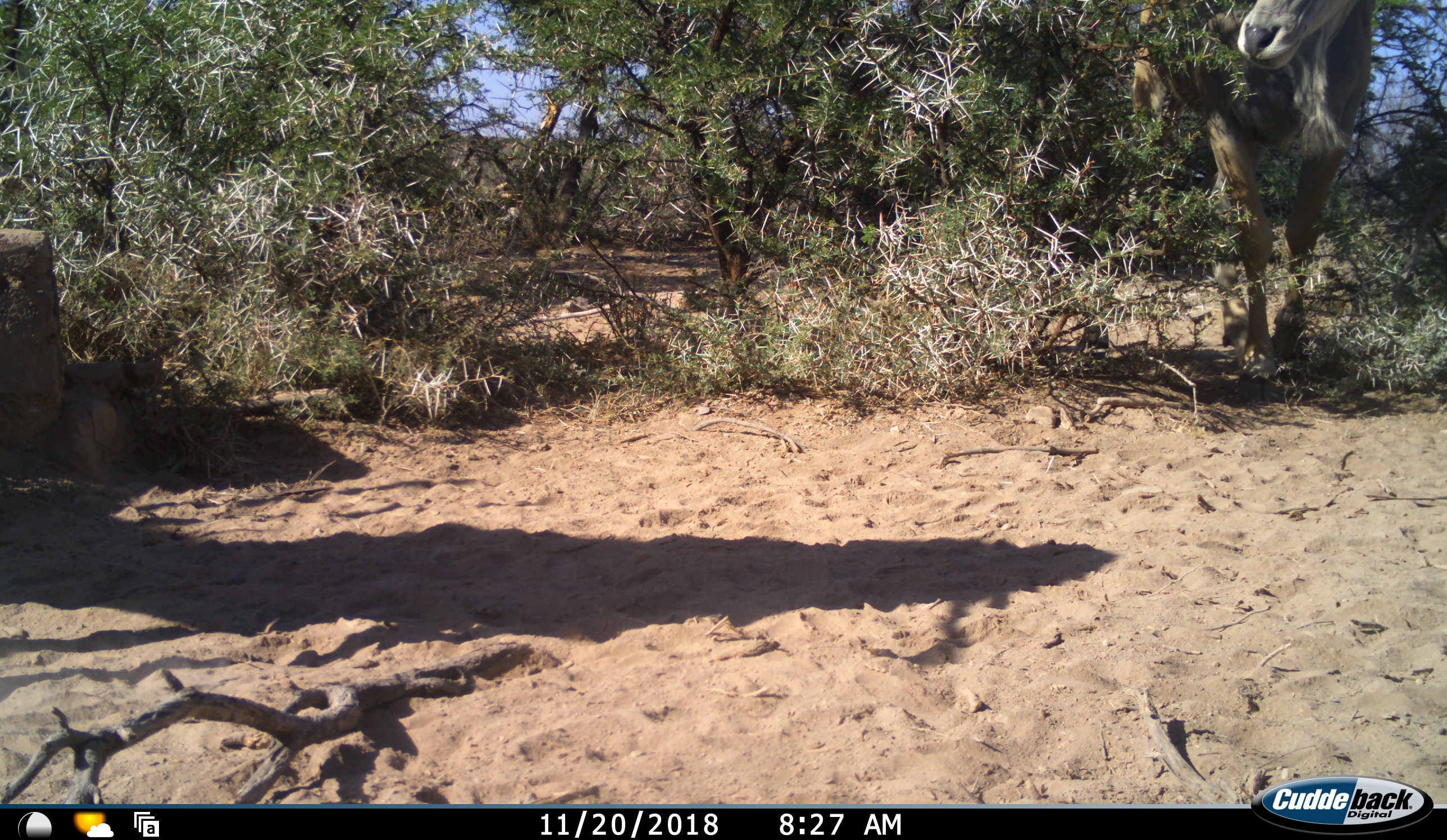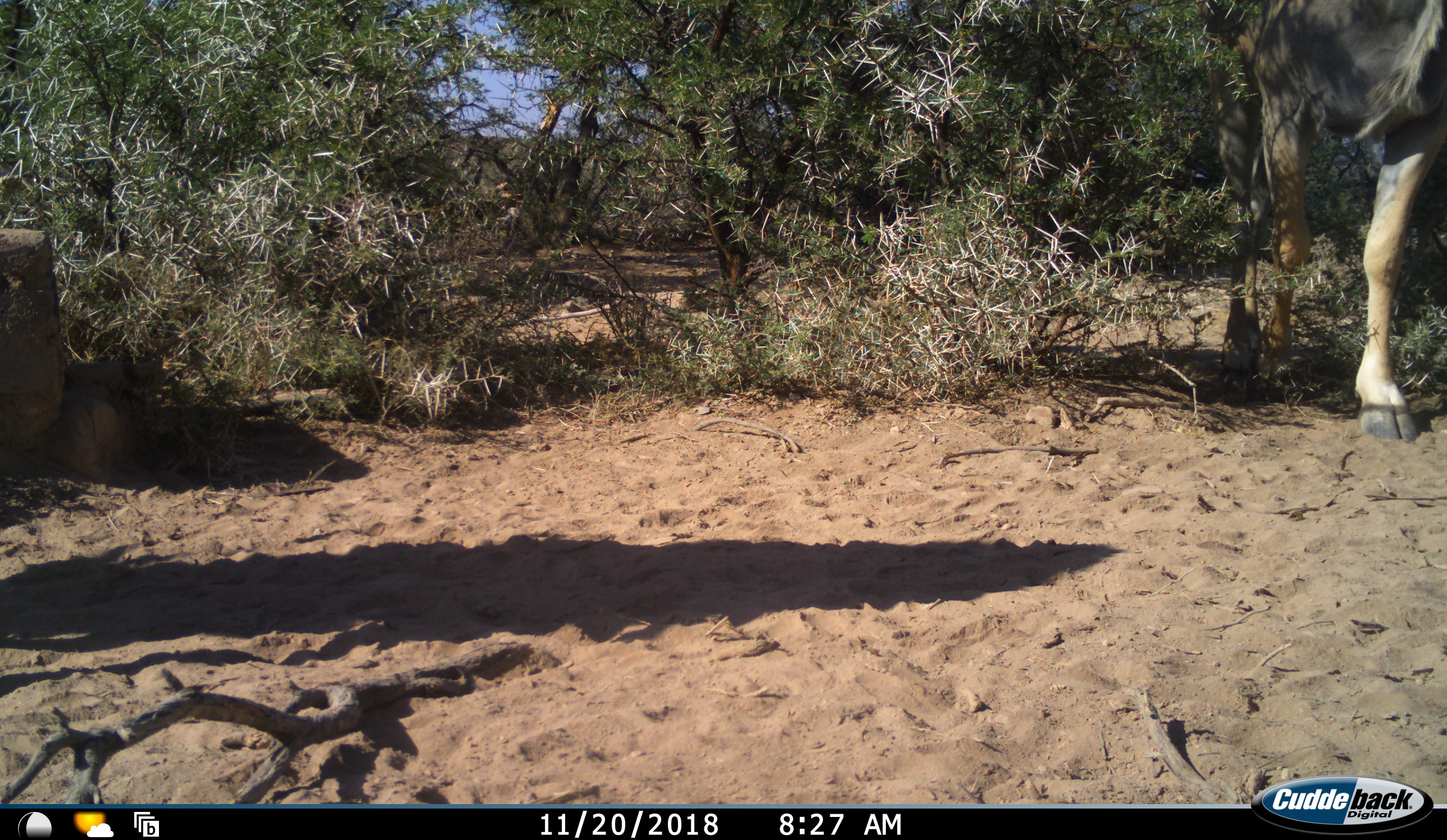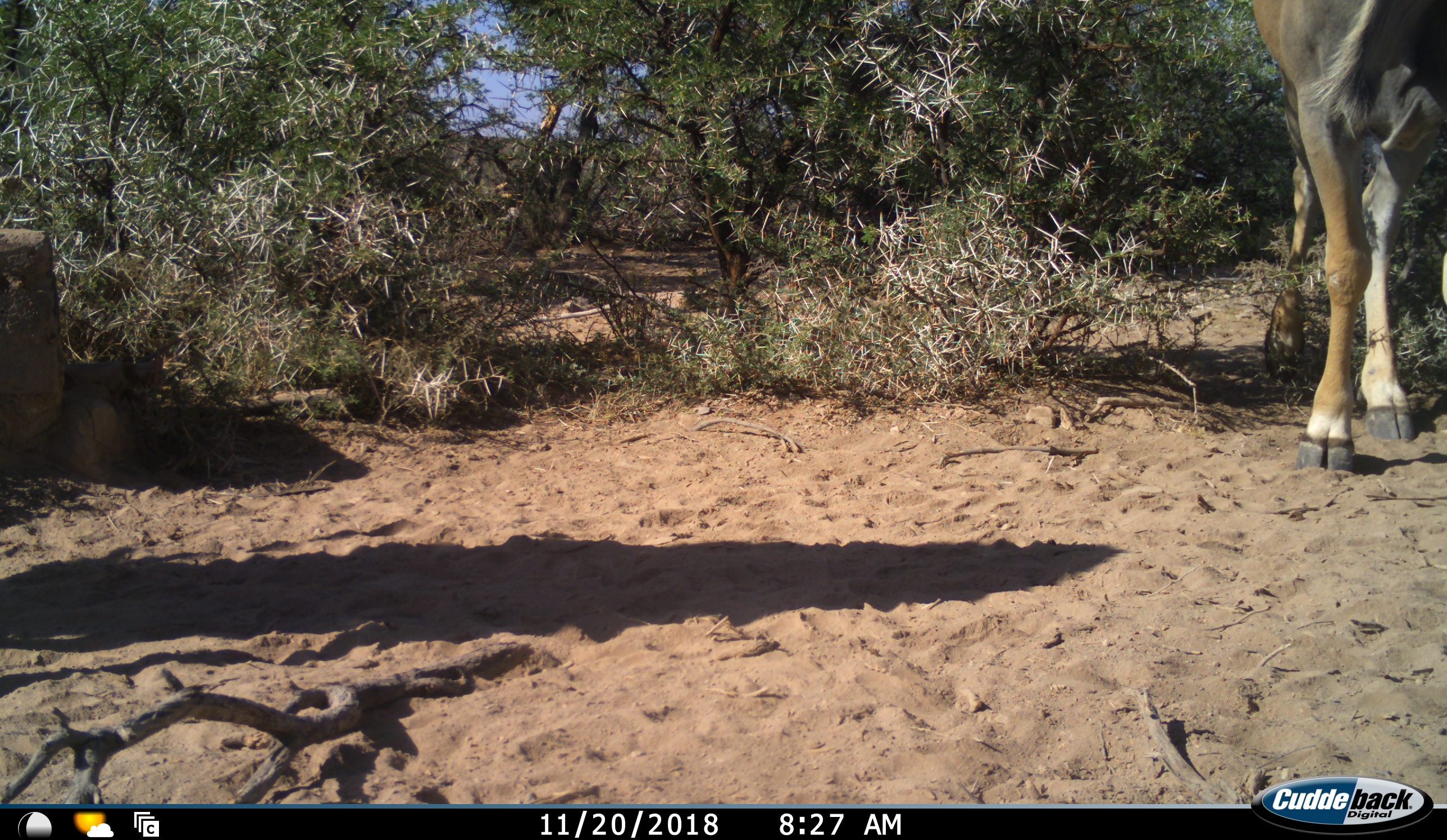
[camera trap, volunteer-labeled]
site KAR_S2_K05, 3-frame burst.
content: unidentified animal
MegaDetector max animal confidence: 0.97